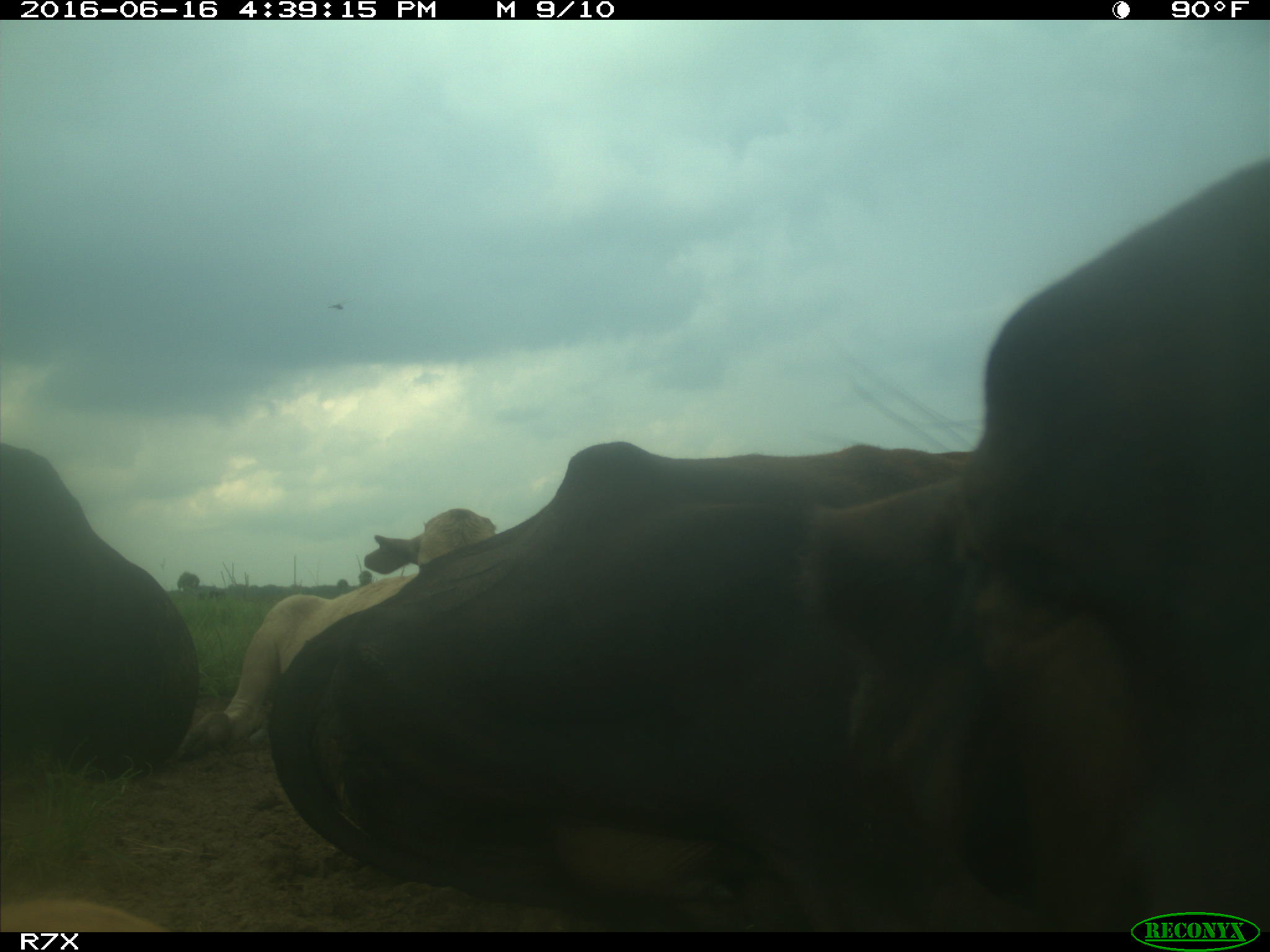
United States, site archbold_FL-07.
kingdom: Animalia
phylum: Chordata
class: Mammalia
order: Artiodactyla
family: Bovidae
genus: Bos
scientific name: Bos taurus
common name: domestic cow